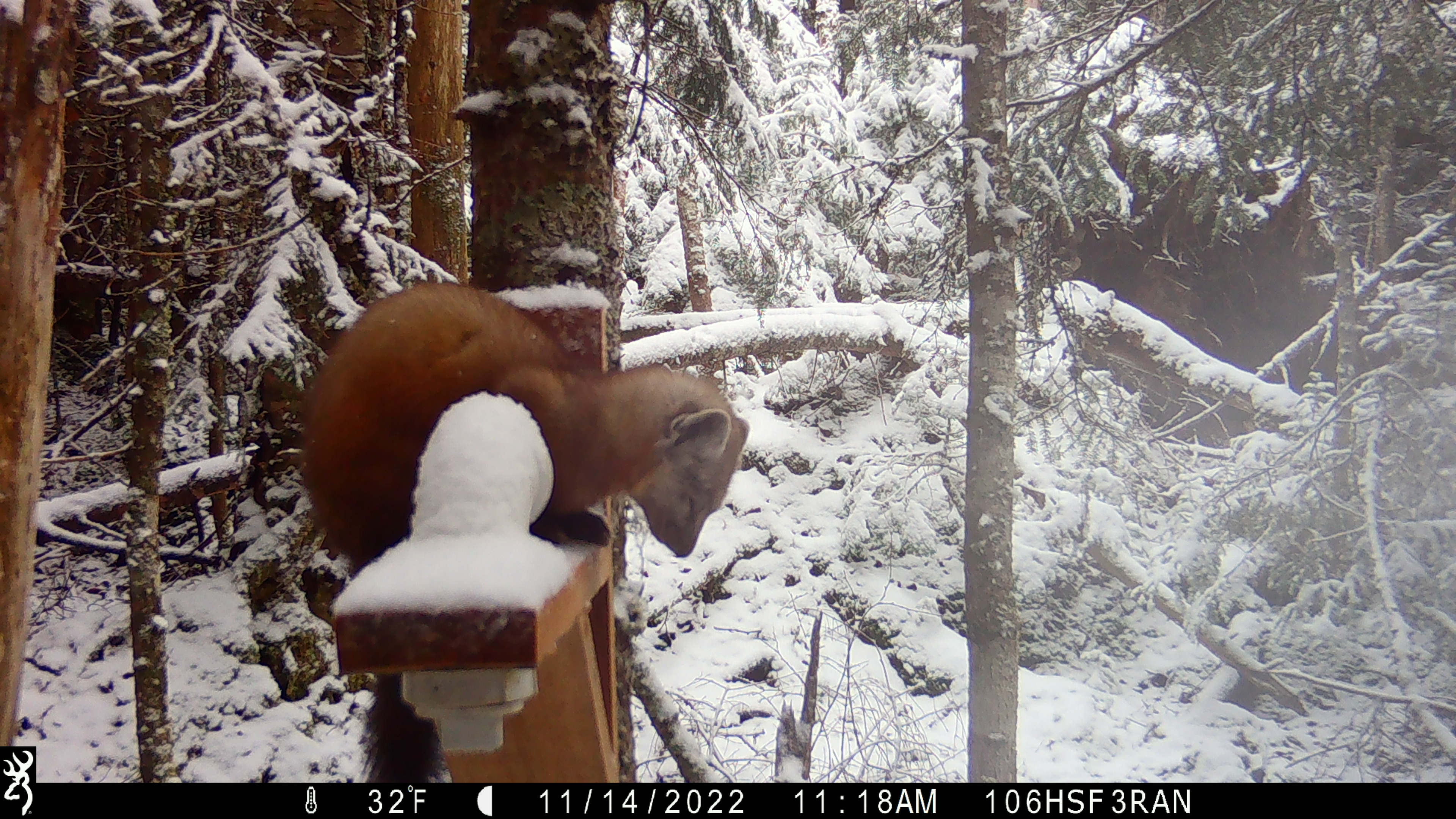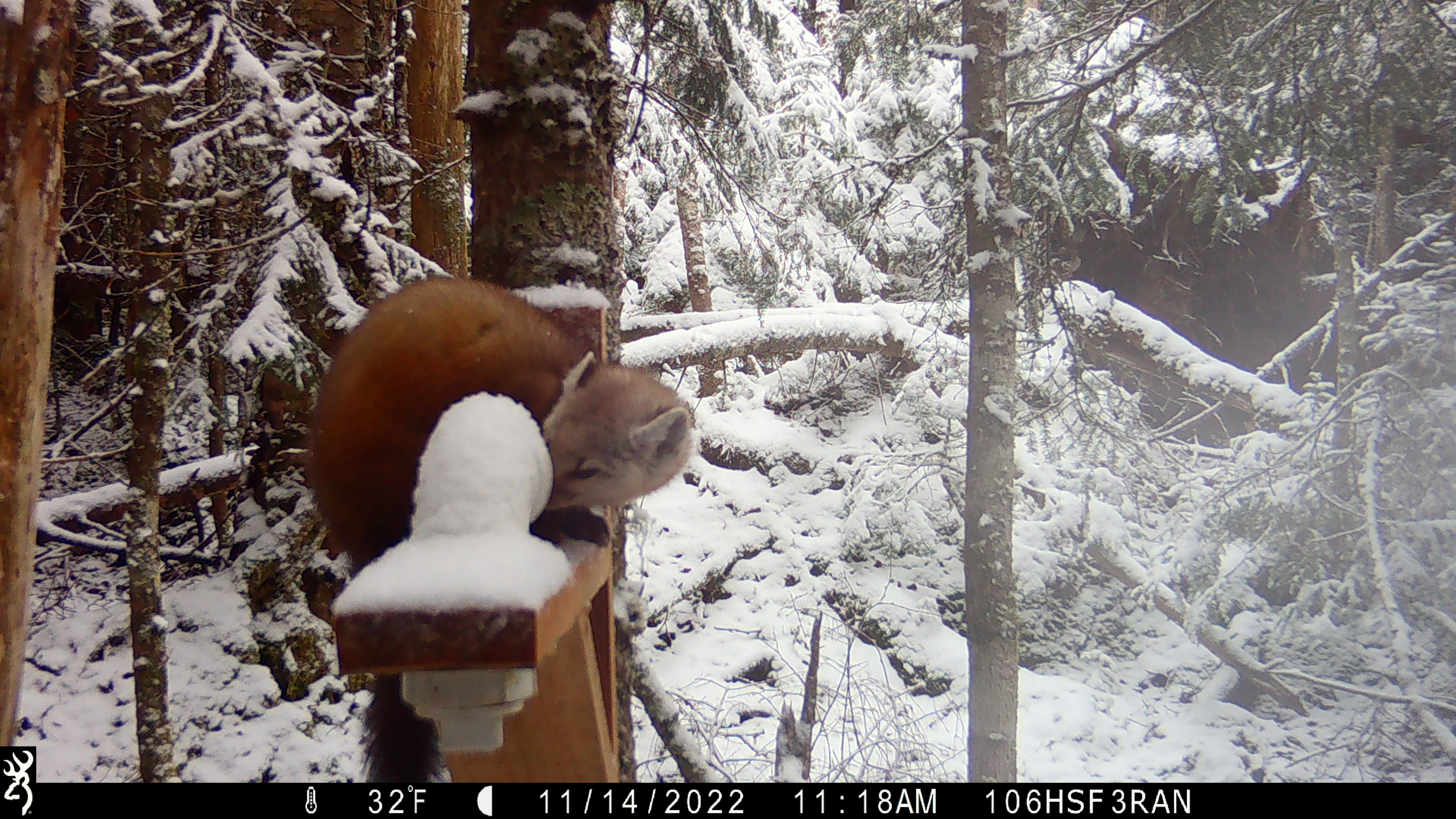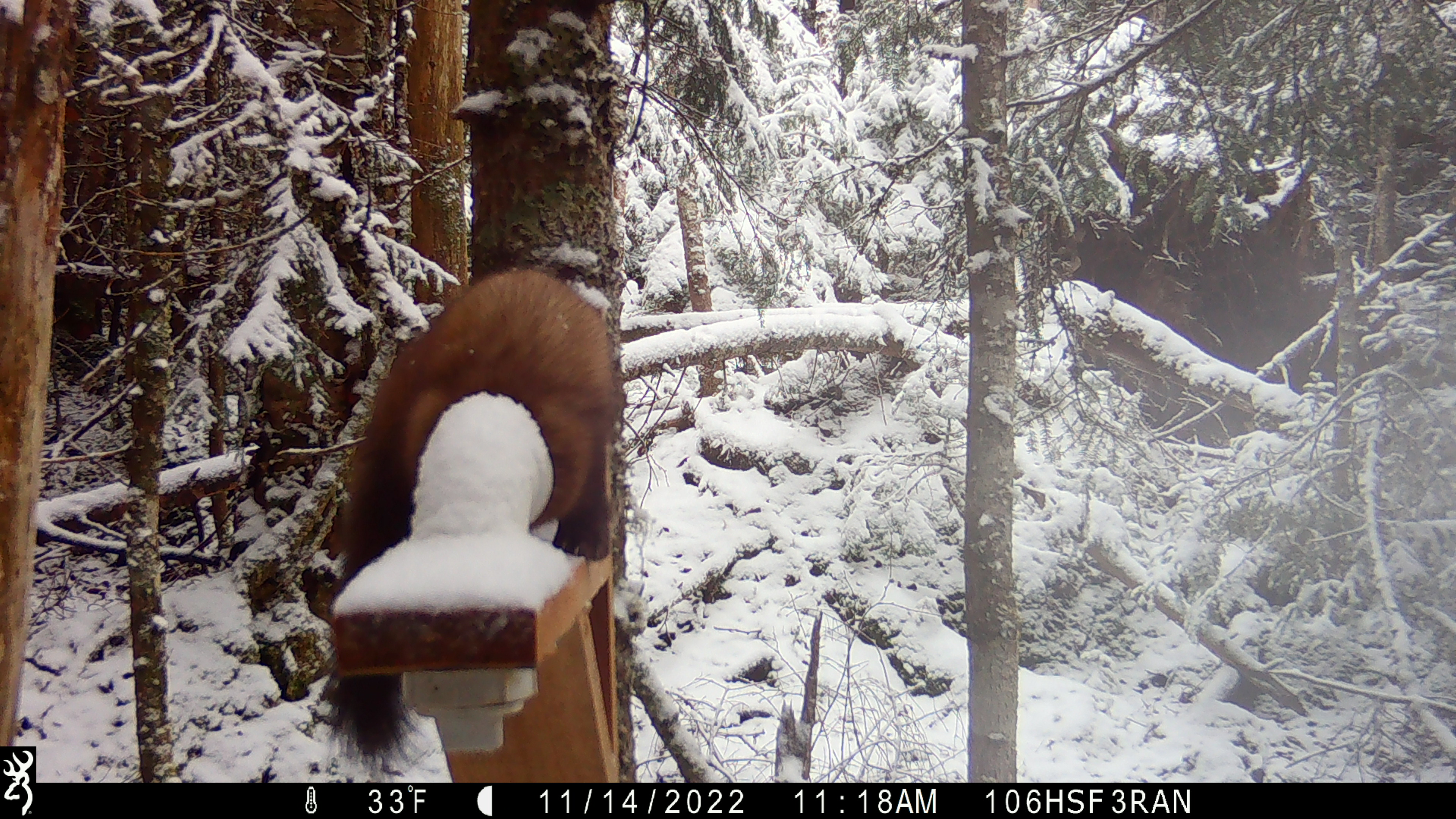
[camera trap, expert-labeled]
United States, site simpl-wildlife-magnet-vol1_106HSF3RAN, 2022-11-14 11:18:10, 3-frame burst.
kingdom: Animalia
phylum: Chordata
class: Mammalia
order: Carnivora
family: Mustelidae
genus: Martes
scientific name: Martes americana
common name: american marten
American marten (Martes americana).